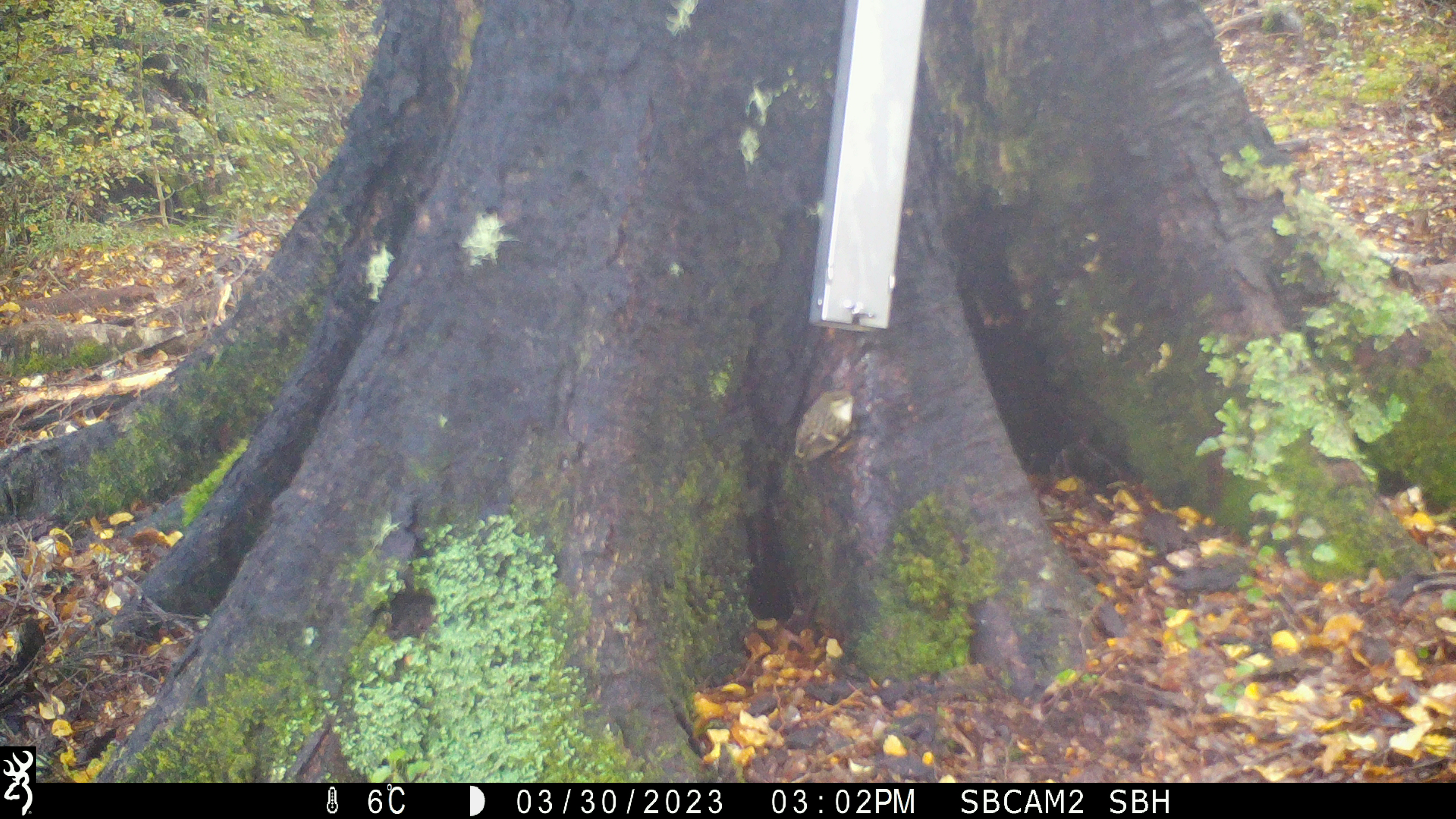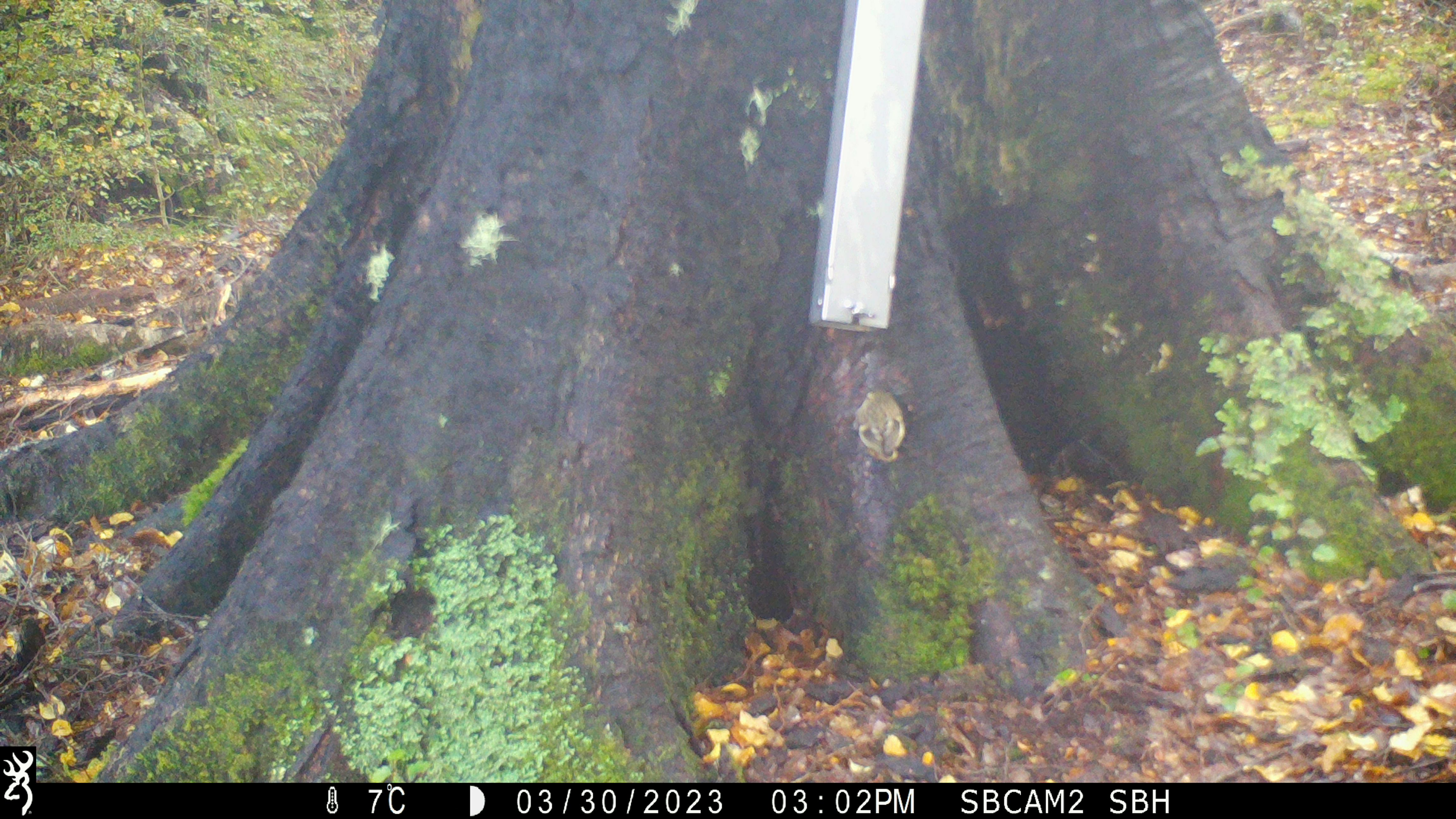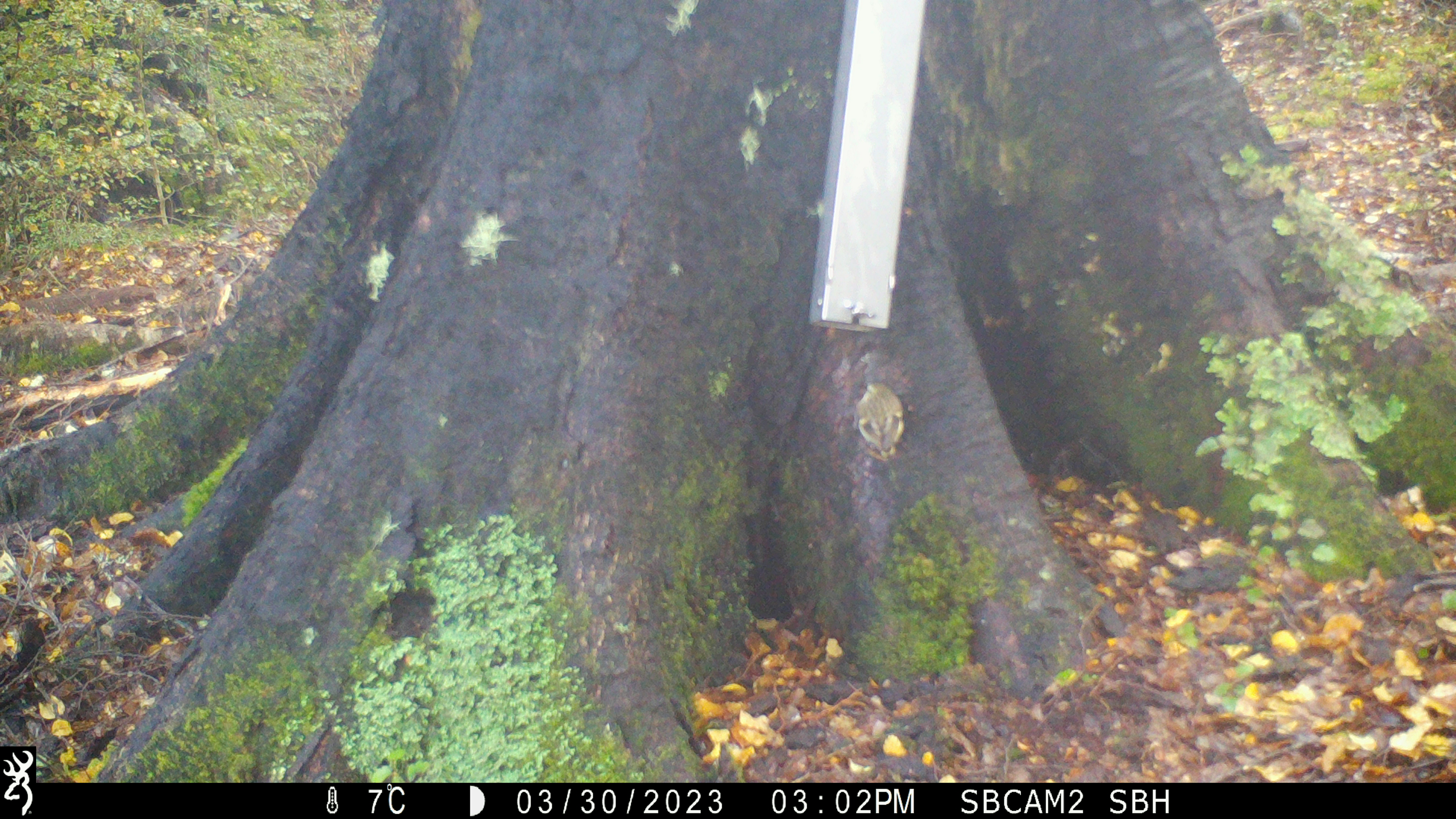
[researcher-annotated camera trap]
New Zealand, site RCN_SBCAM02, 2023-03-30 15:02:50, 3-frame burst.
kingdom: Animalia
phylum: Chordata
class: Aves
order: Passeriformes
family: Acanthisittidae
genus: Acanthisitta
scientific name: Acanthisitta chloris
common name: rifleman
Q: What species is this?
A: Rifleman (Acanthisitta chloris).